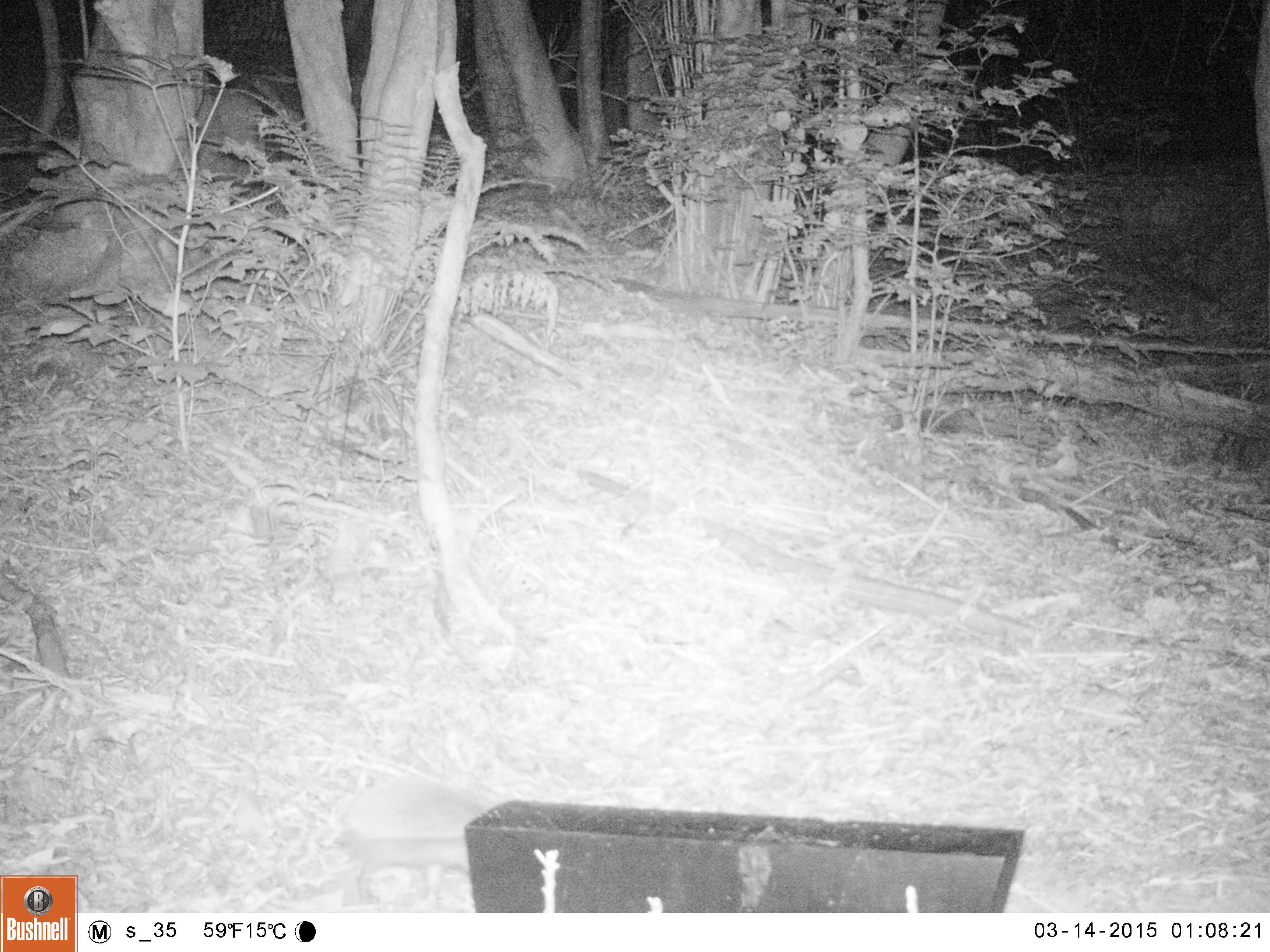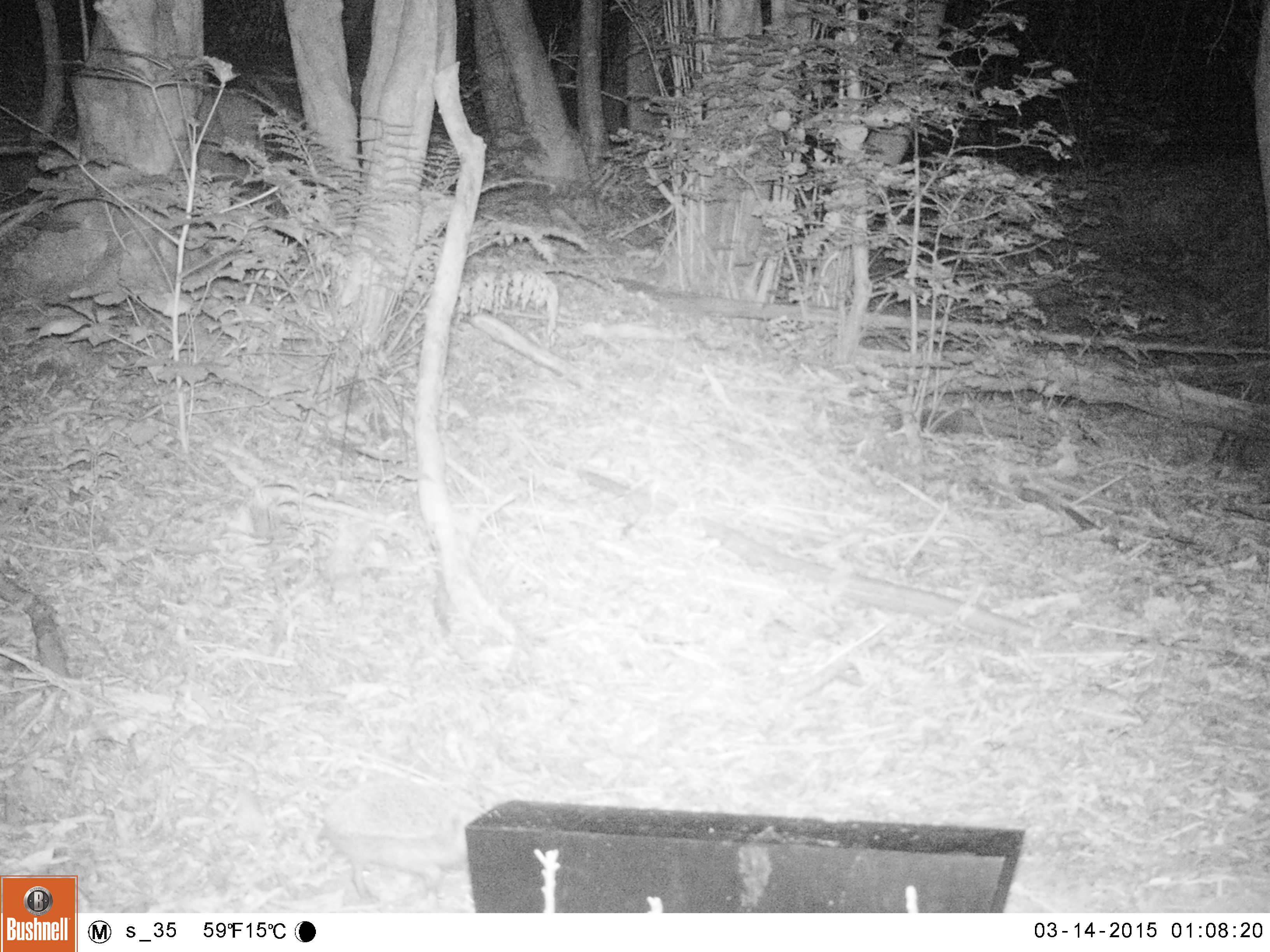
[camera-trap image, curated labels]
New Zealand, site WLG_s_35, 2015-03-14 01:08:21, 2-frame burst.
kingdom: Animalia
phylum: Chordata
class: Mammalia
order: Eulipotyphla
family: Erinaceidae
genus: Erinaceus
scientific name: Erinaceus europaeus europaeus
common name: european hedgehog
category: hedgehog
Hedgehog (european hedgehog) (Erinaceus europaeus europaeus).